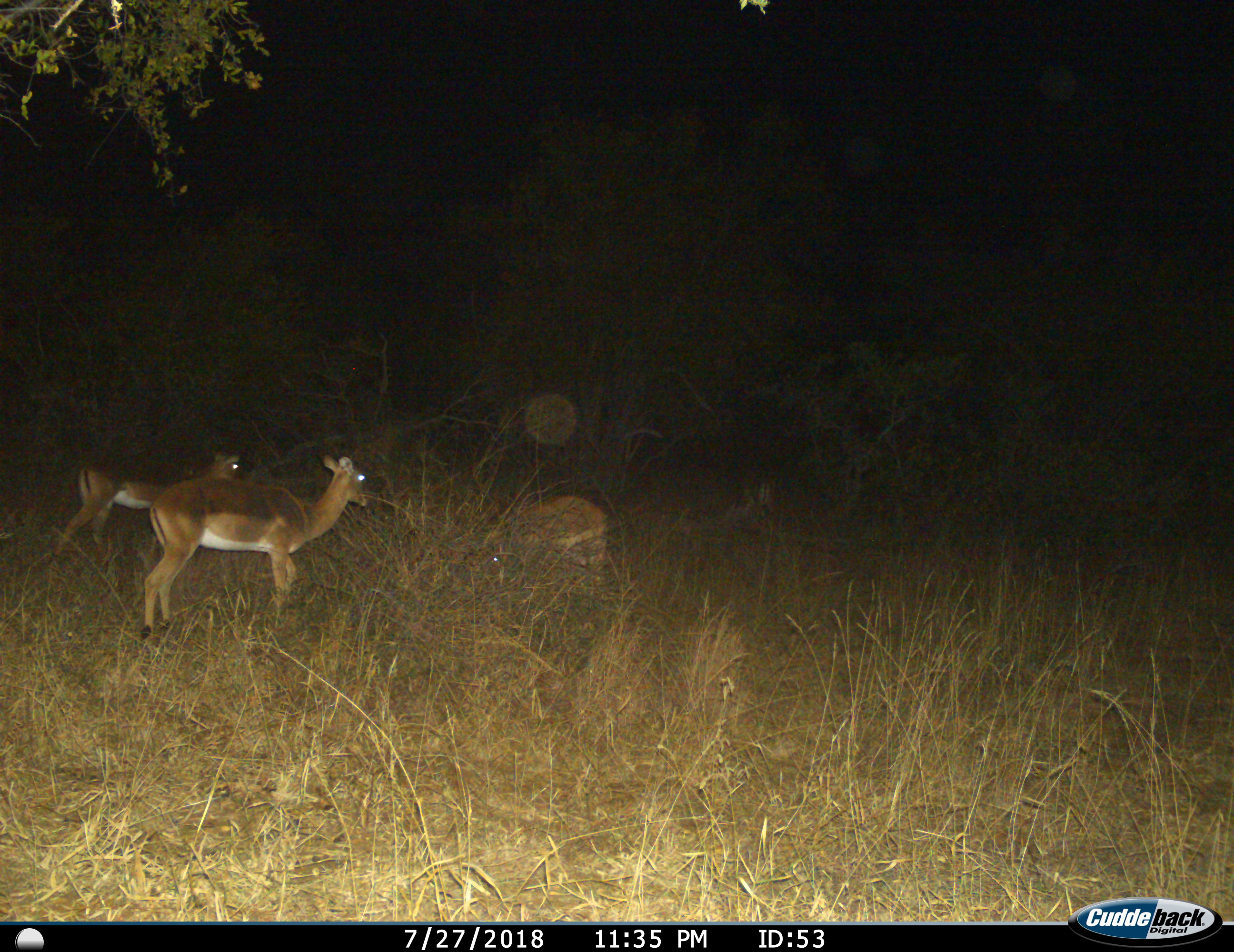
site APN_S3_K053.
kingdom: Animalia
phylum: Chordata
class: Mammalia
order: Artiodactyla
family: Bovidae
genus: Aepyceros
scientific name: Aepyceros melampus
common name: impala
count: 3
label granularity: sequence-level